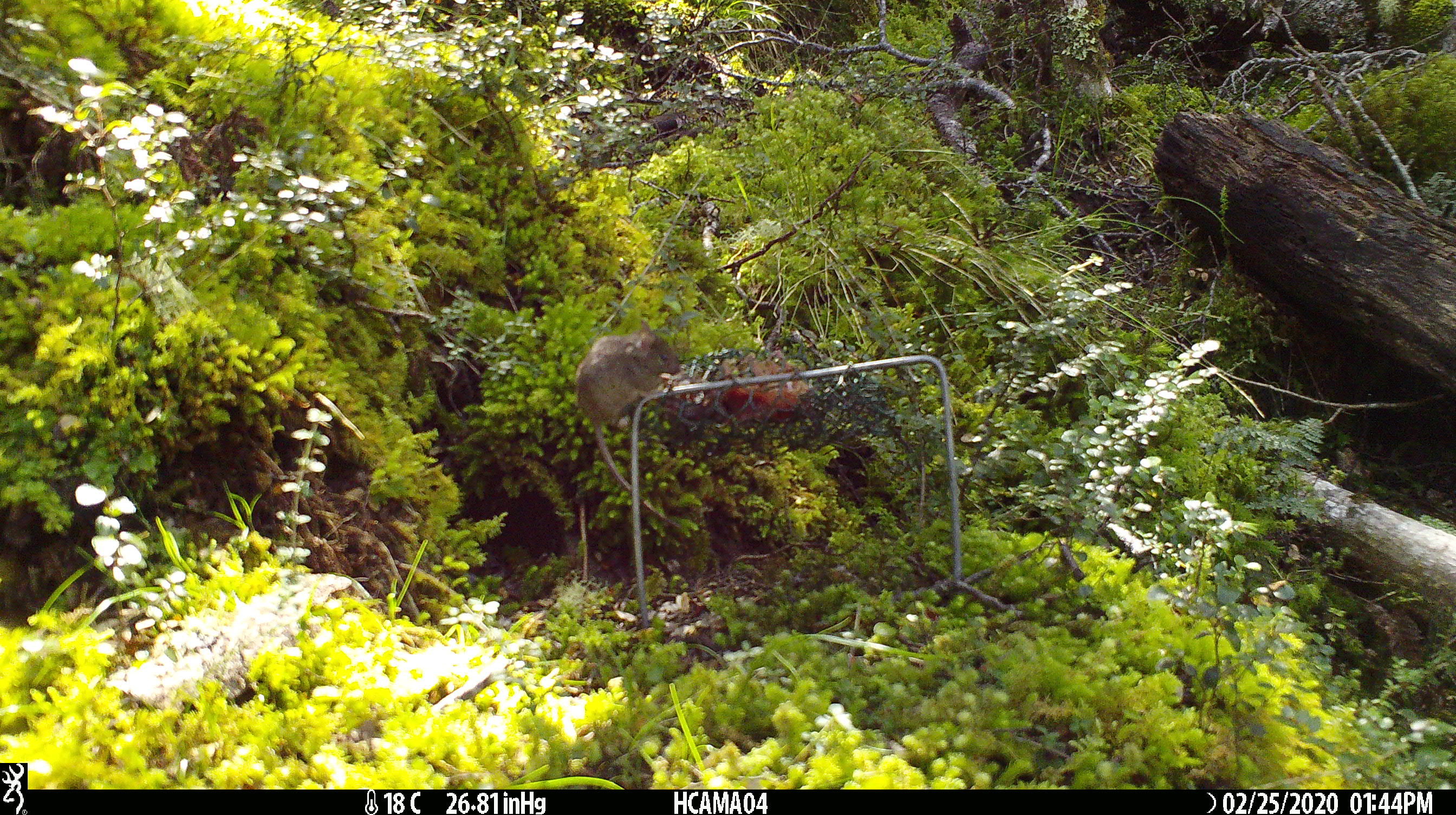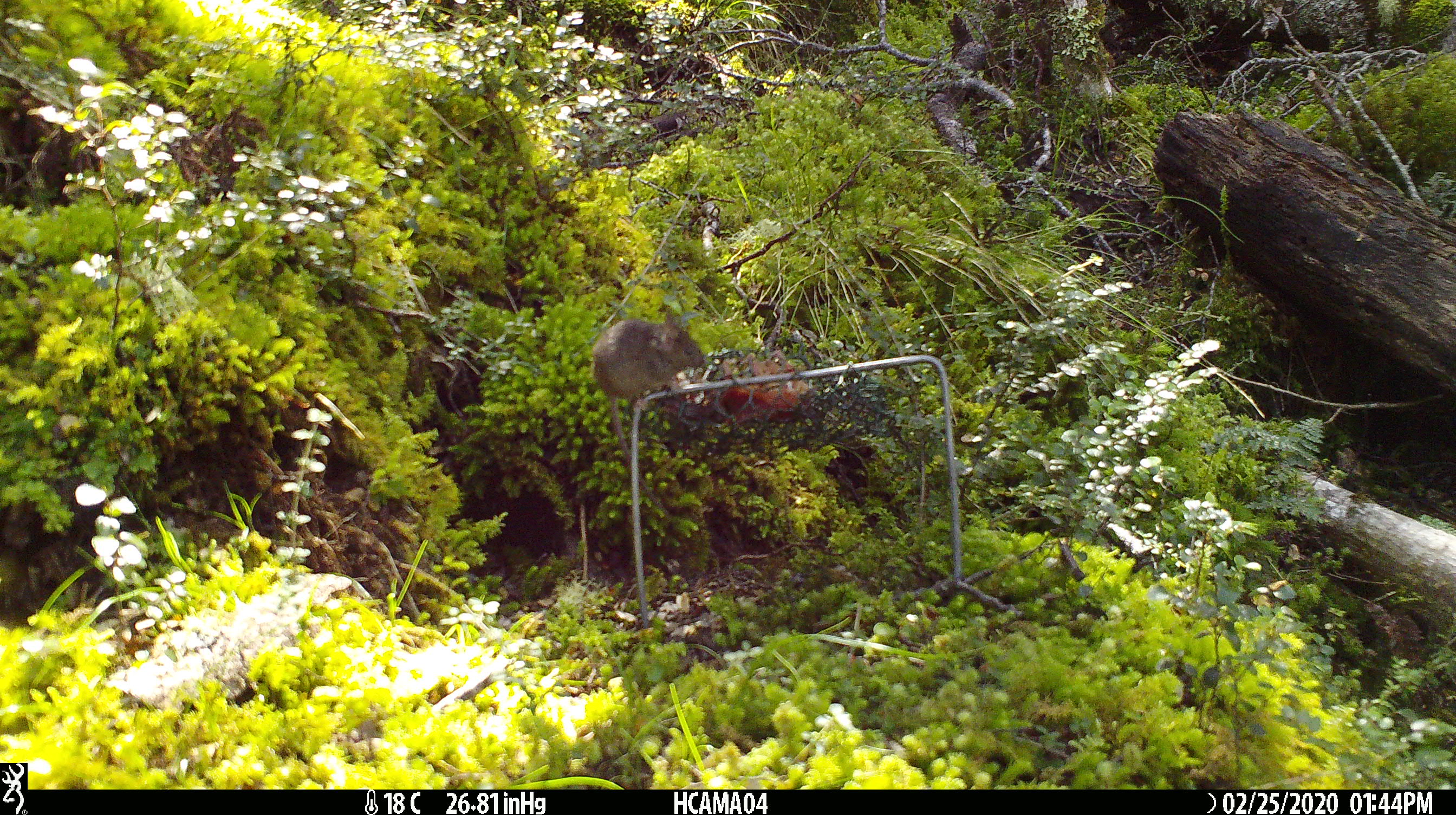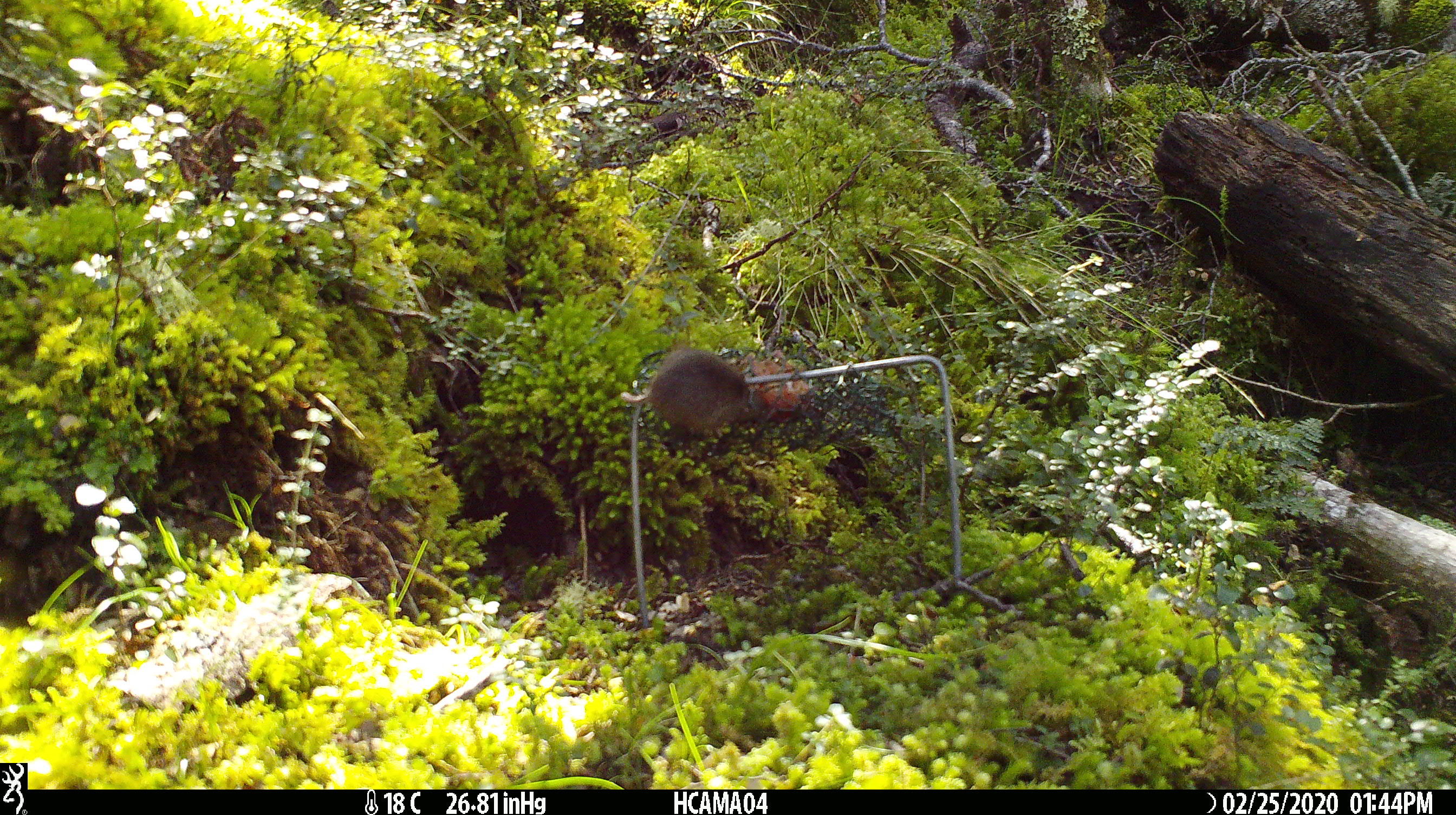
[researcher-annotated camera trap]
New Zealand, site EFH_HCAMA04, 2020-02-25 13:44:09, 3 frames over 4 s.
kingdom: Animalia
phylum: Chordata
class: Mammalia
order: Rodentia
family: Muridae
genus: Mus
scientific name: Mus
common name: mouse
Mouse (Mus).